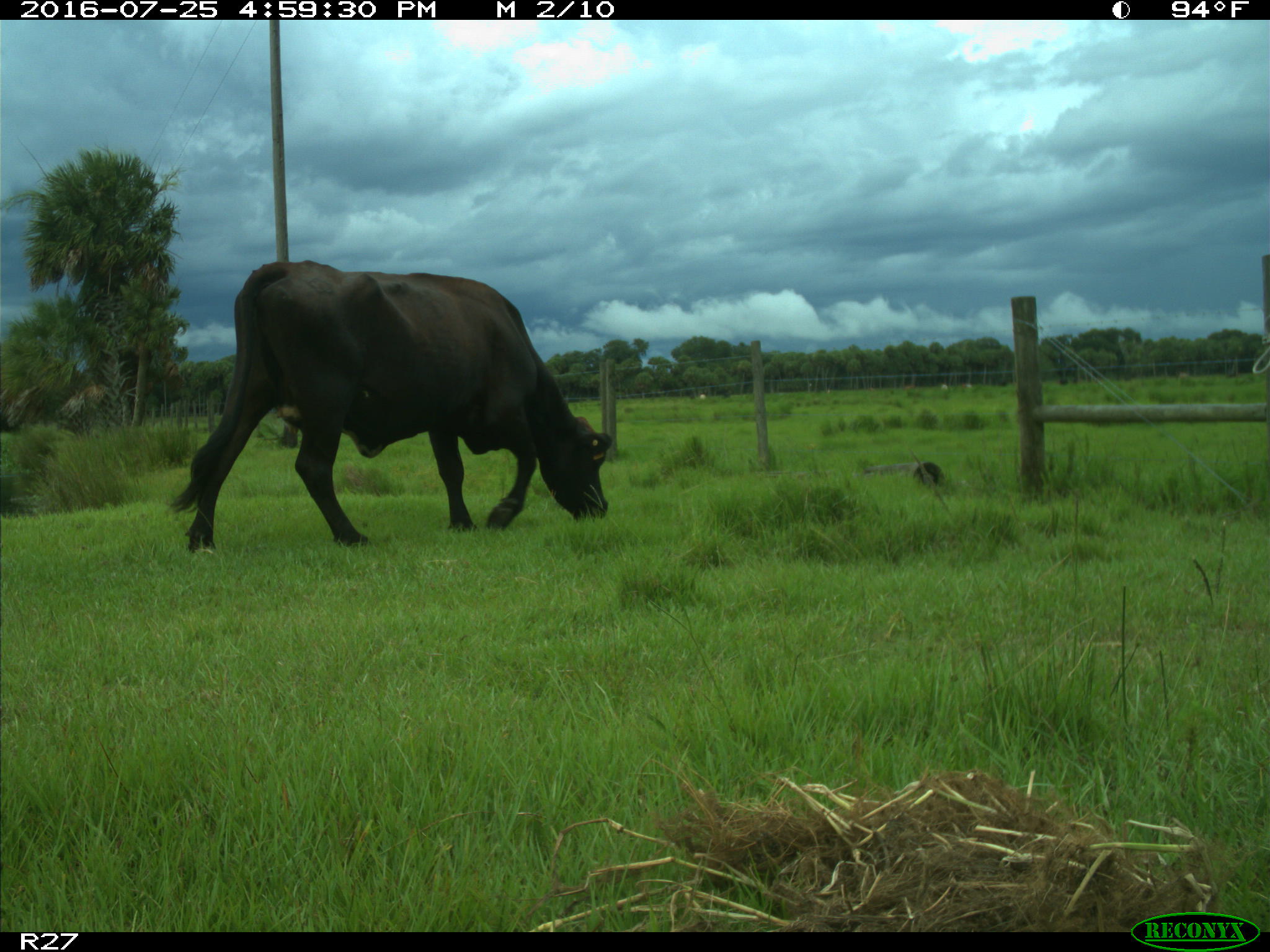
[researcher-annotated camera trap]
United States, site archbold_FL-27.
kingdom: Animalia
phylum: Chordata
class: Mammalia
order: Artiodactyla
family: Bovidae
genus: Bos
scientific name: Bos taurus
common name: domestic cow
Bos taurus (domestic cow).